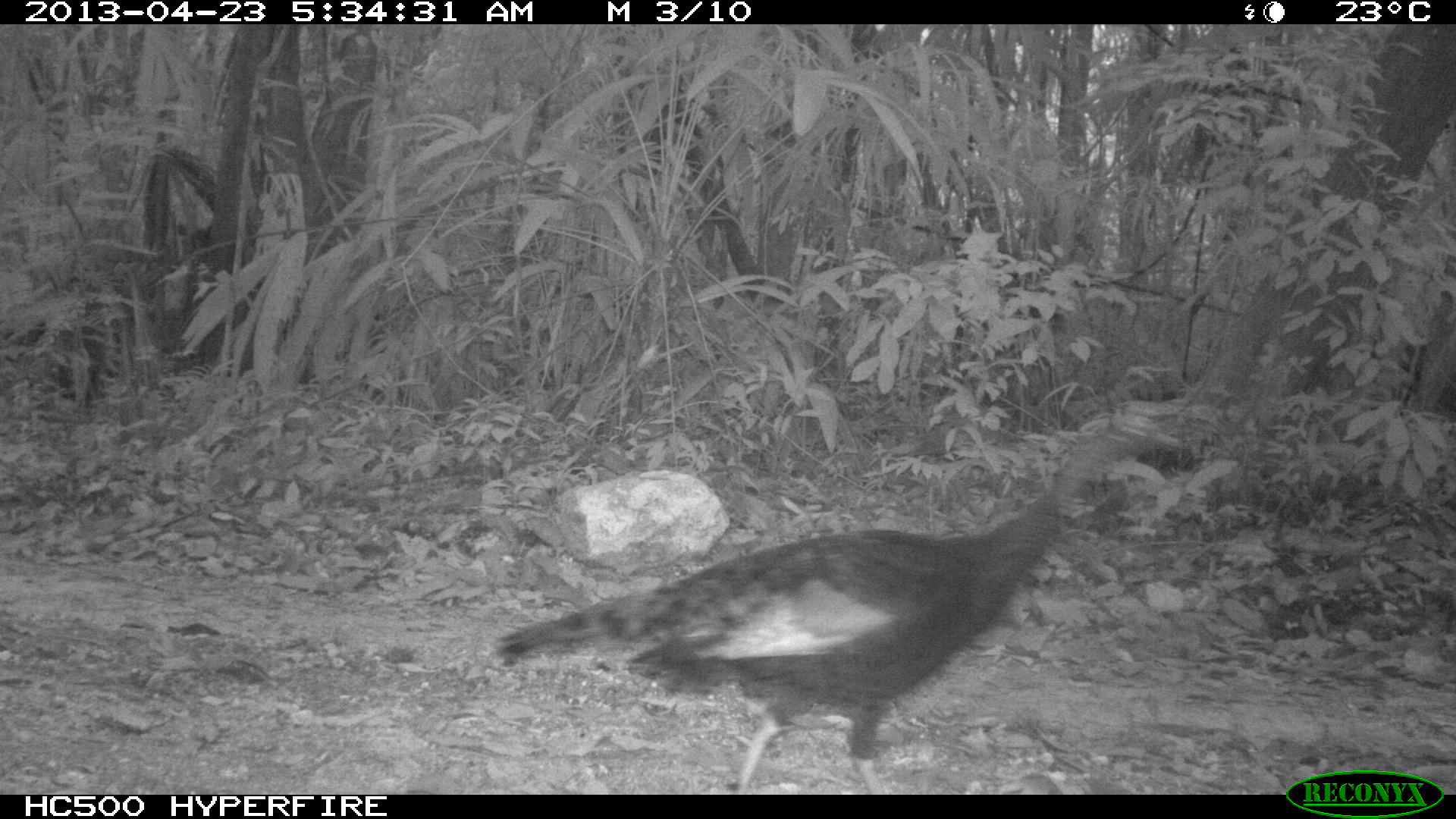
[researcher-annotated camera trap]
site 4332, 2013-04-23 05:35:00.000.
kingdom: Animalia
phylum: Chordata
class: Aves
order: Galliformes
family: Phasianidae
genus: Meleagris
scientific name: Meleagris ocellata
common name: ocellated turkey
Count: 3.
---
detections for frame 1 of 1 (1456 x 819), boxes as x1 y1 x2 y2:
meleagris ocellata: 493 414 1185 792